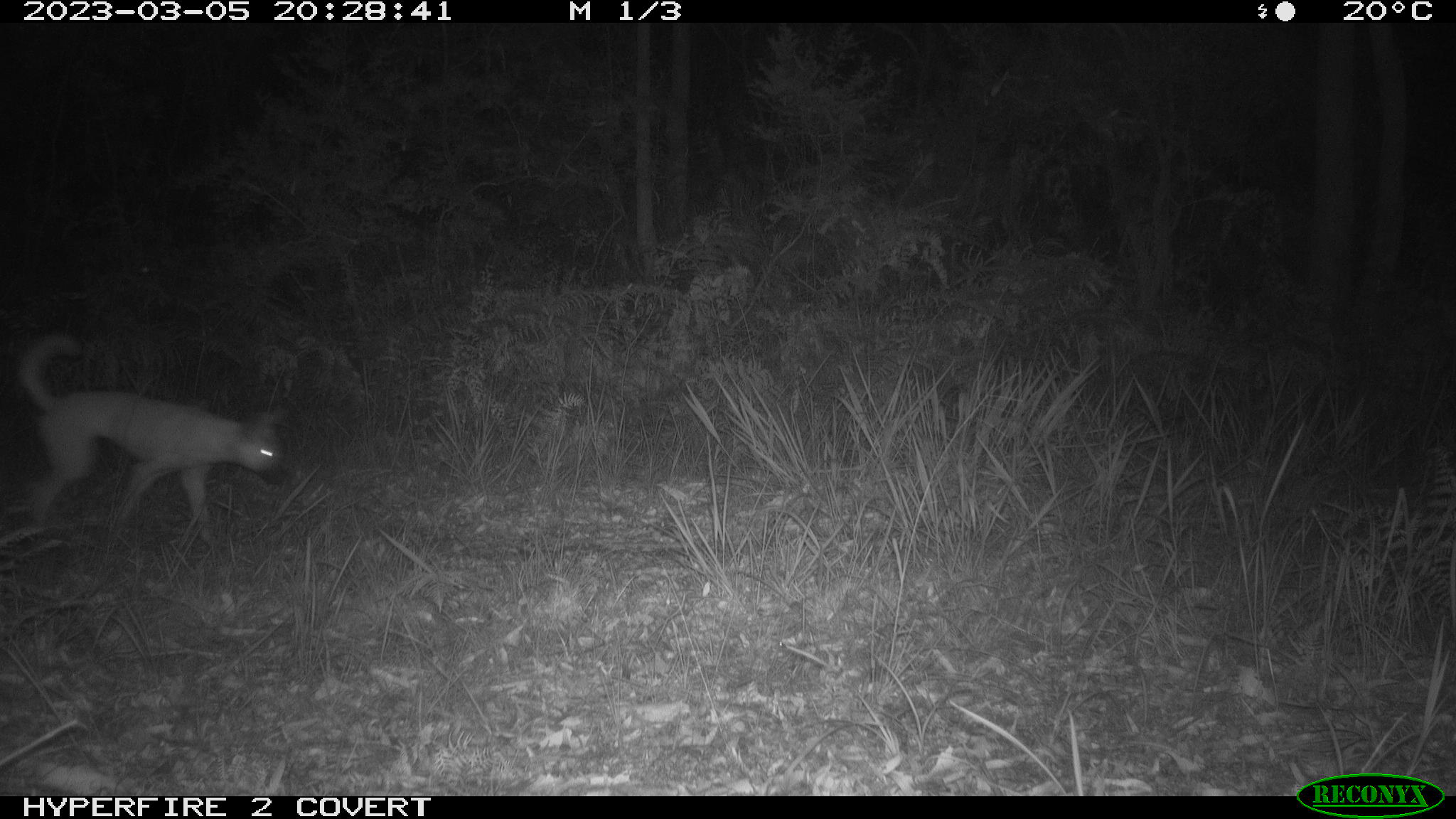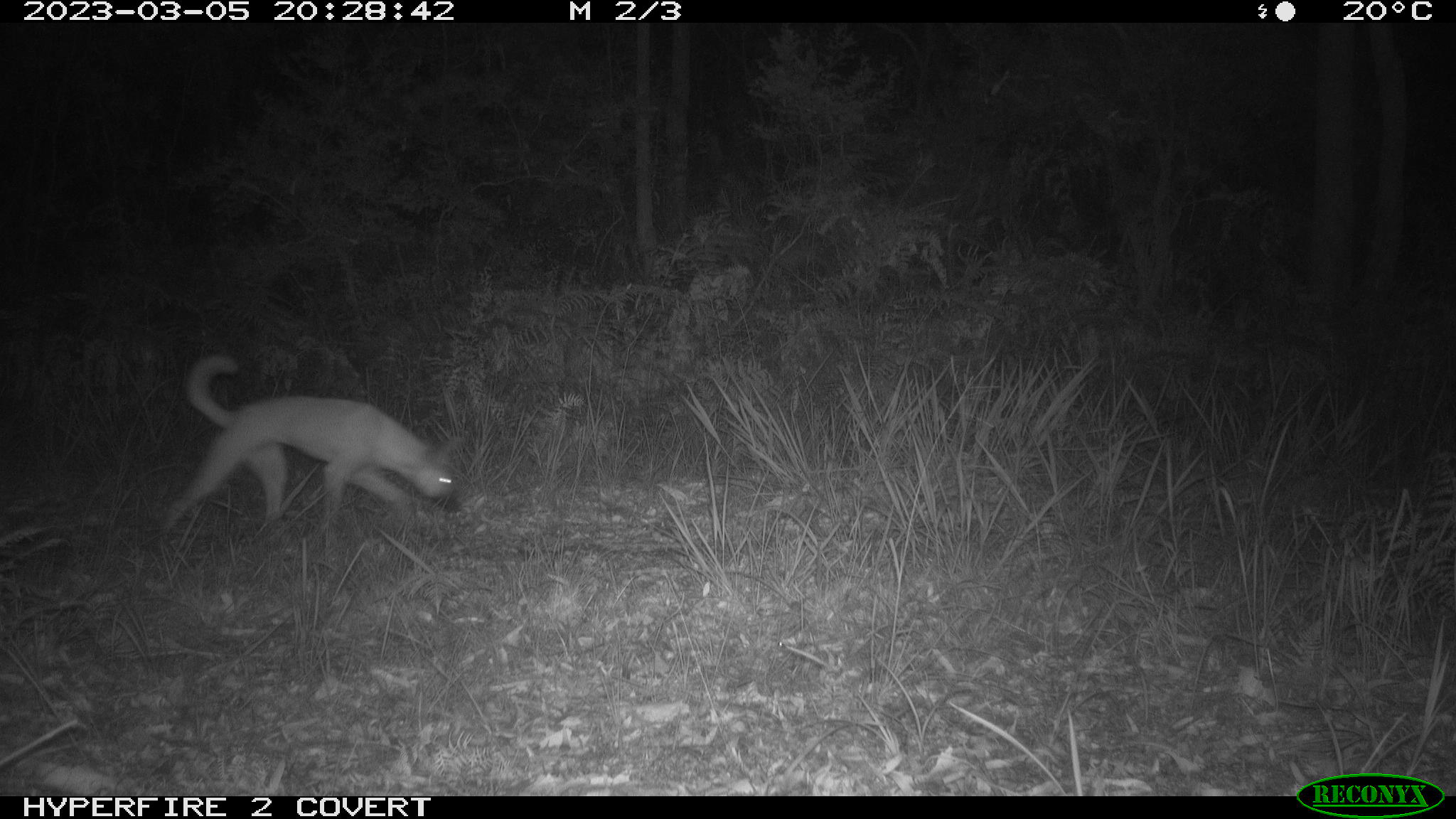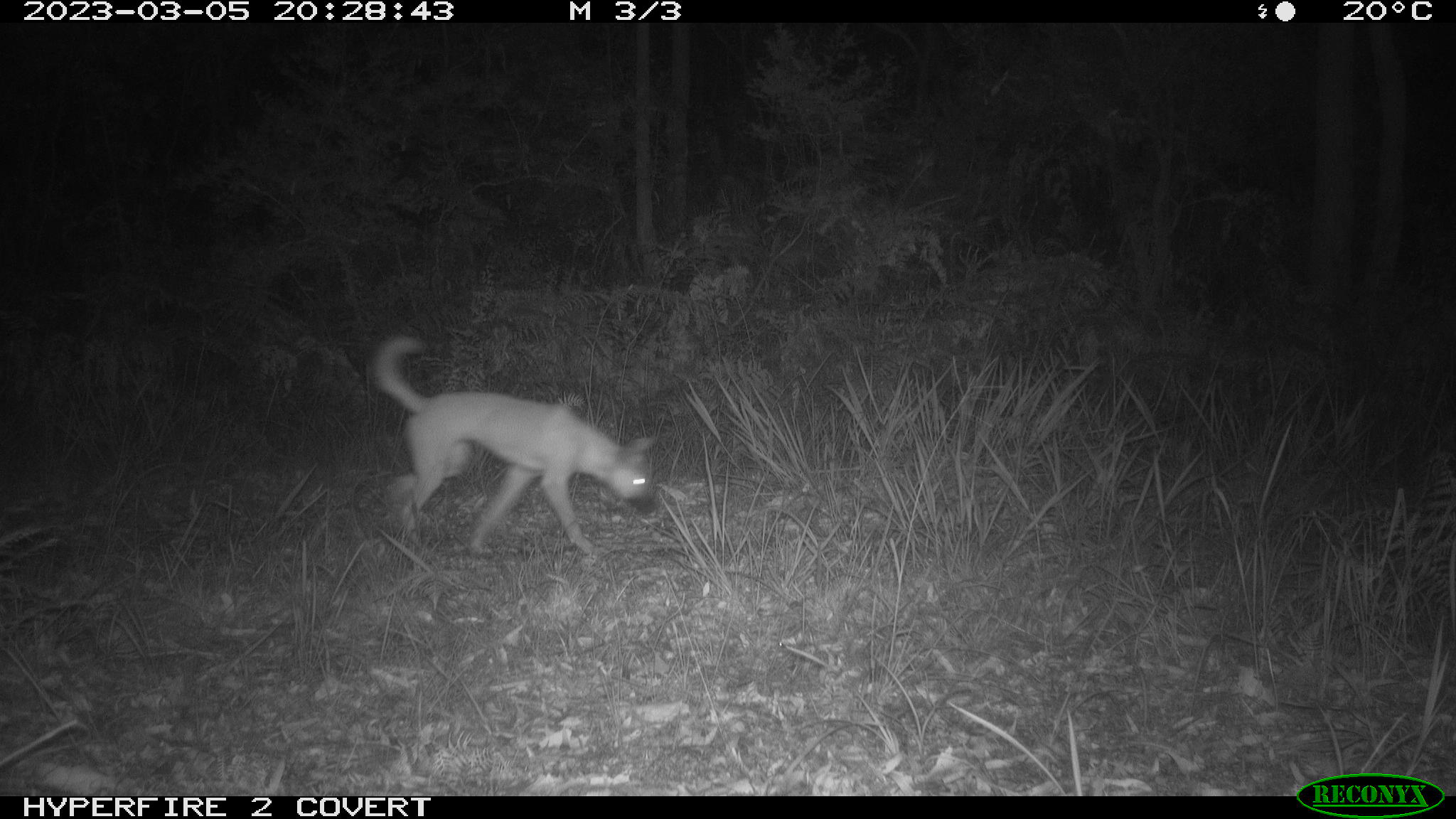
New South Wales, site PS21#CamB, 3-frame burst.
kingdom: Animalia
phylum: Chordata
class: Mammalia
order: Carnivora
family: Canidae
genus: Canis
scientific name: Canis familiaris dingo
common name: dingo